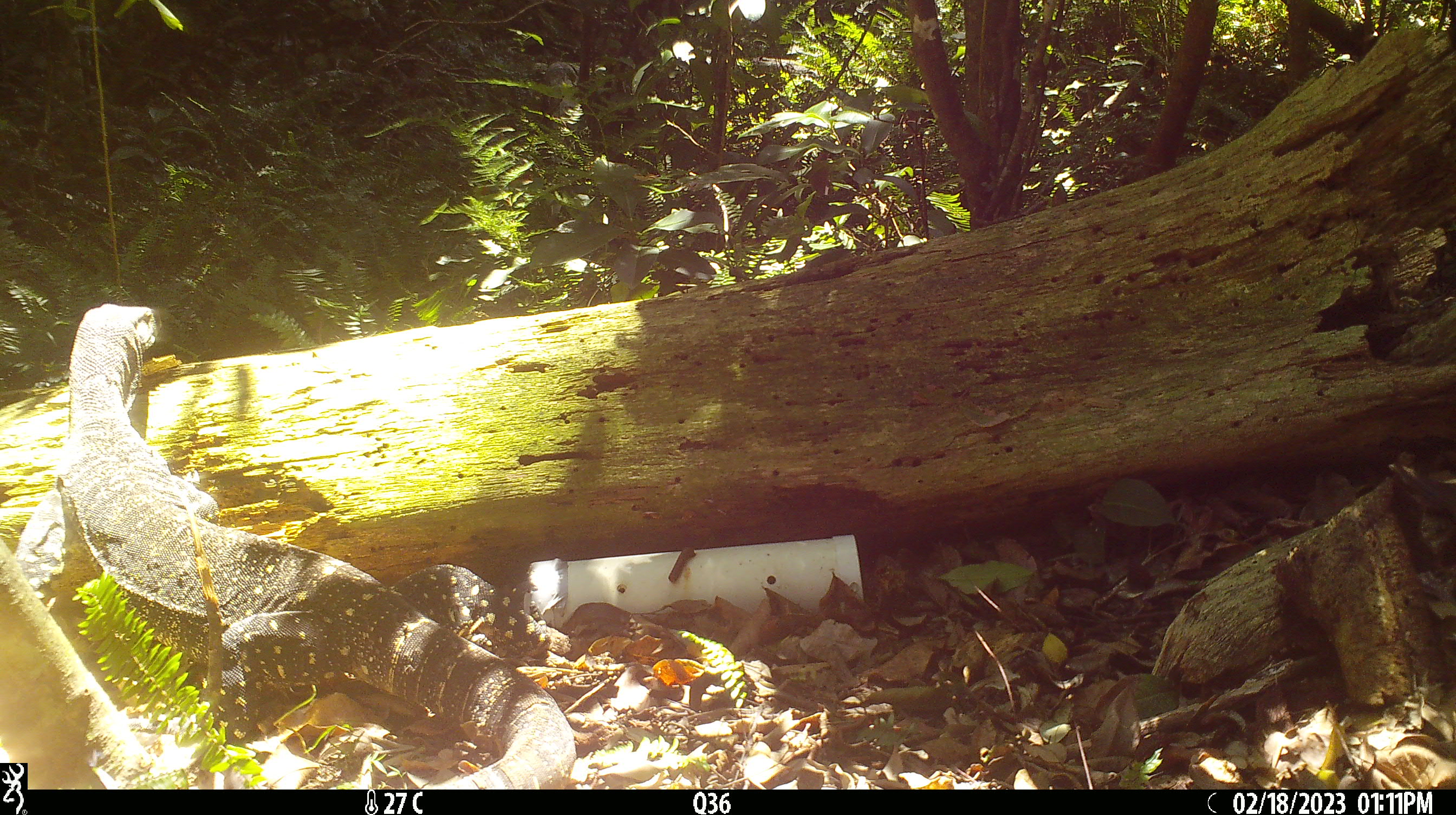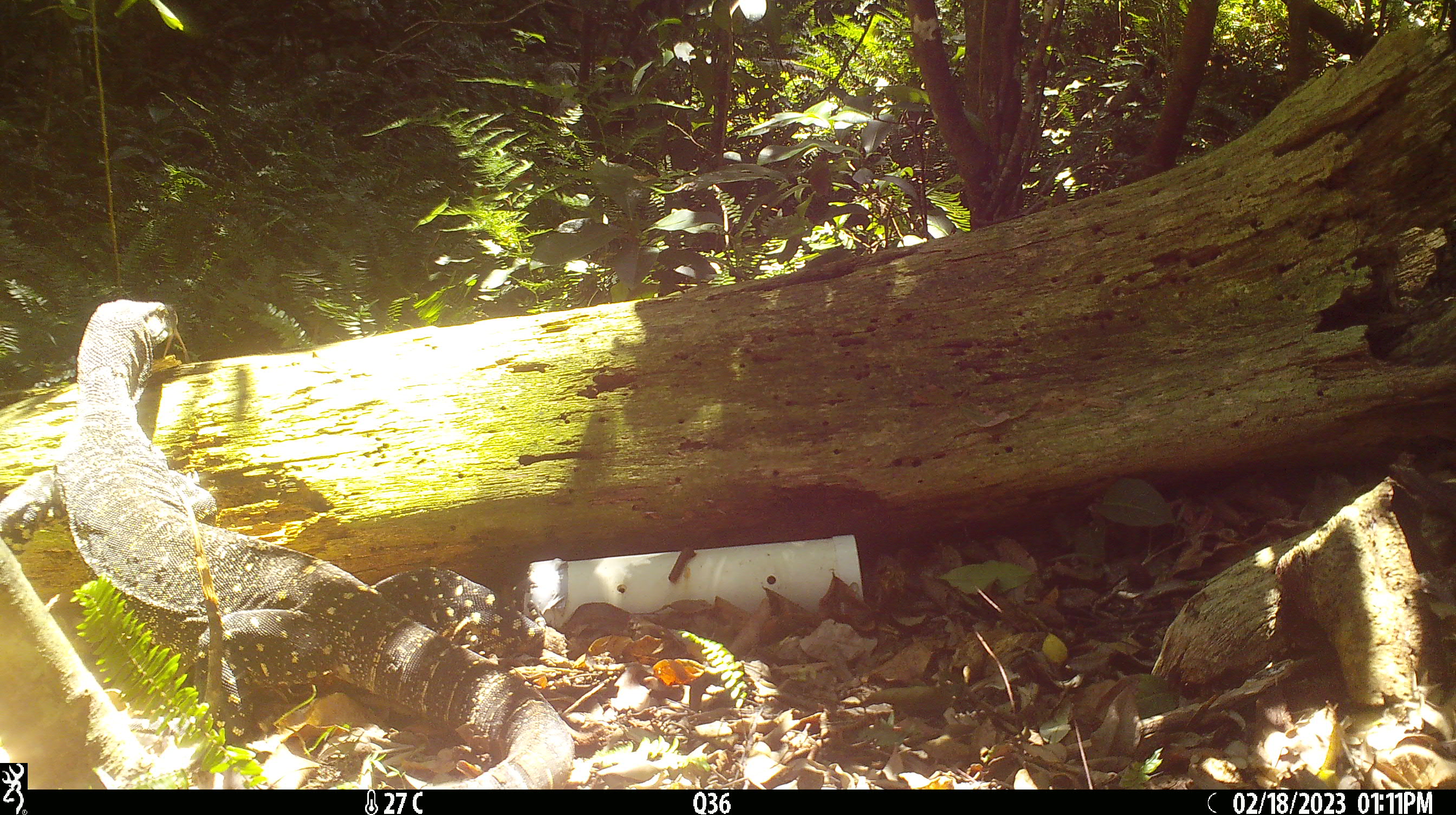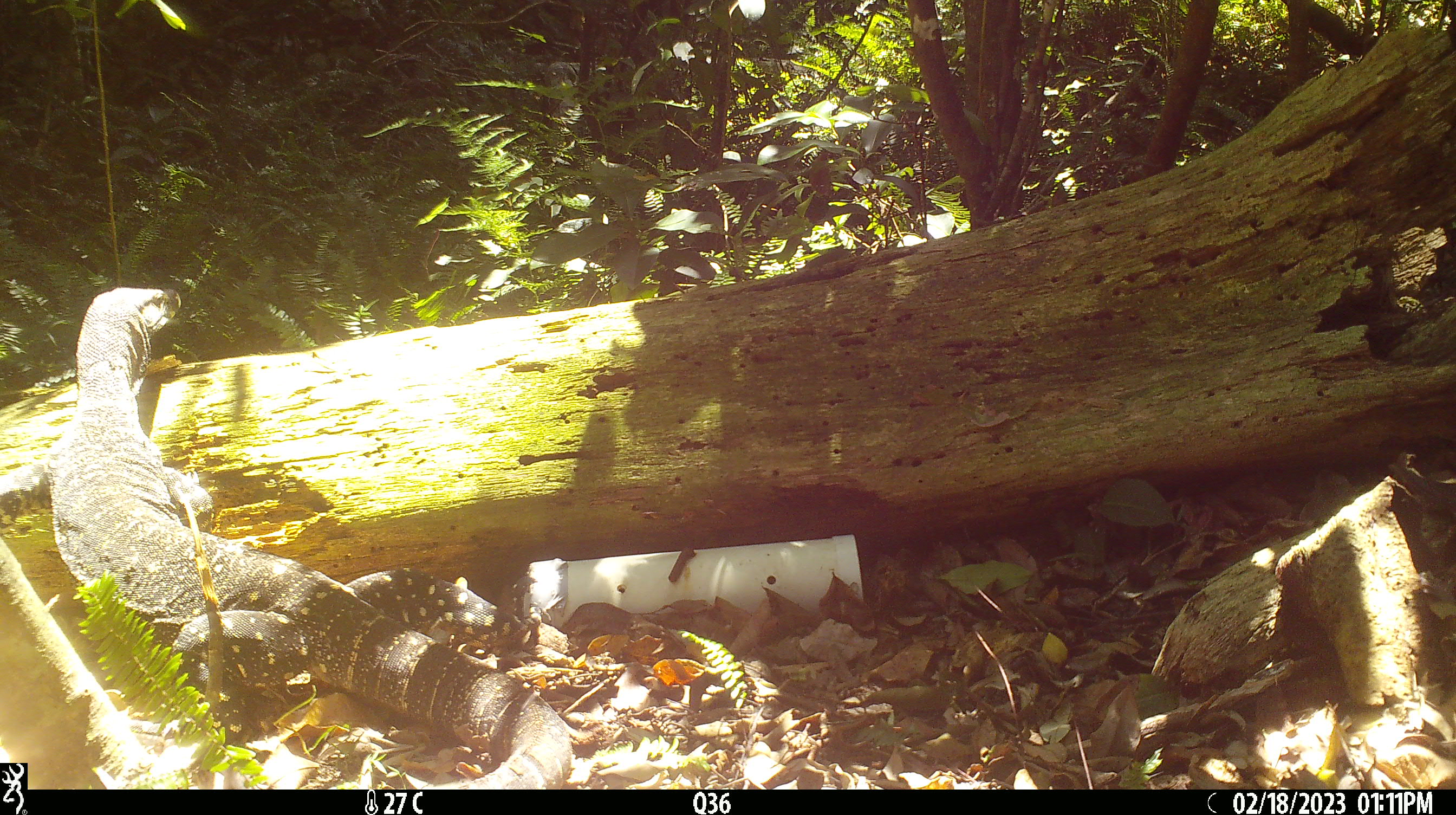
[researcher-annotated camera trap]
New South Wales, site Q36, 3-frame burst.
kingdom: Animalia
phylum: Chordata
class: Reptilia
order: Squamata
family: Varanidae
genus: Varanus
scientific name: Varanus varius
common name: lace monitor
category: goanna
Goanna (lace monitor) (Varanus varius).